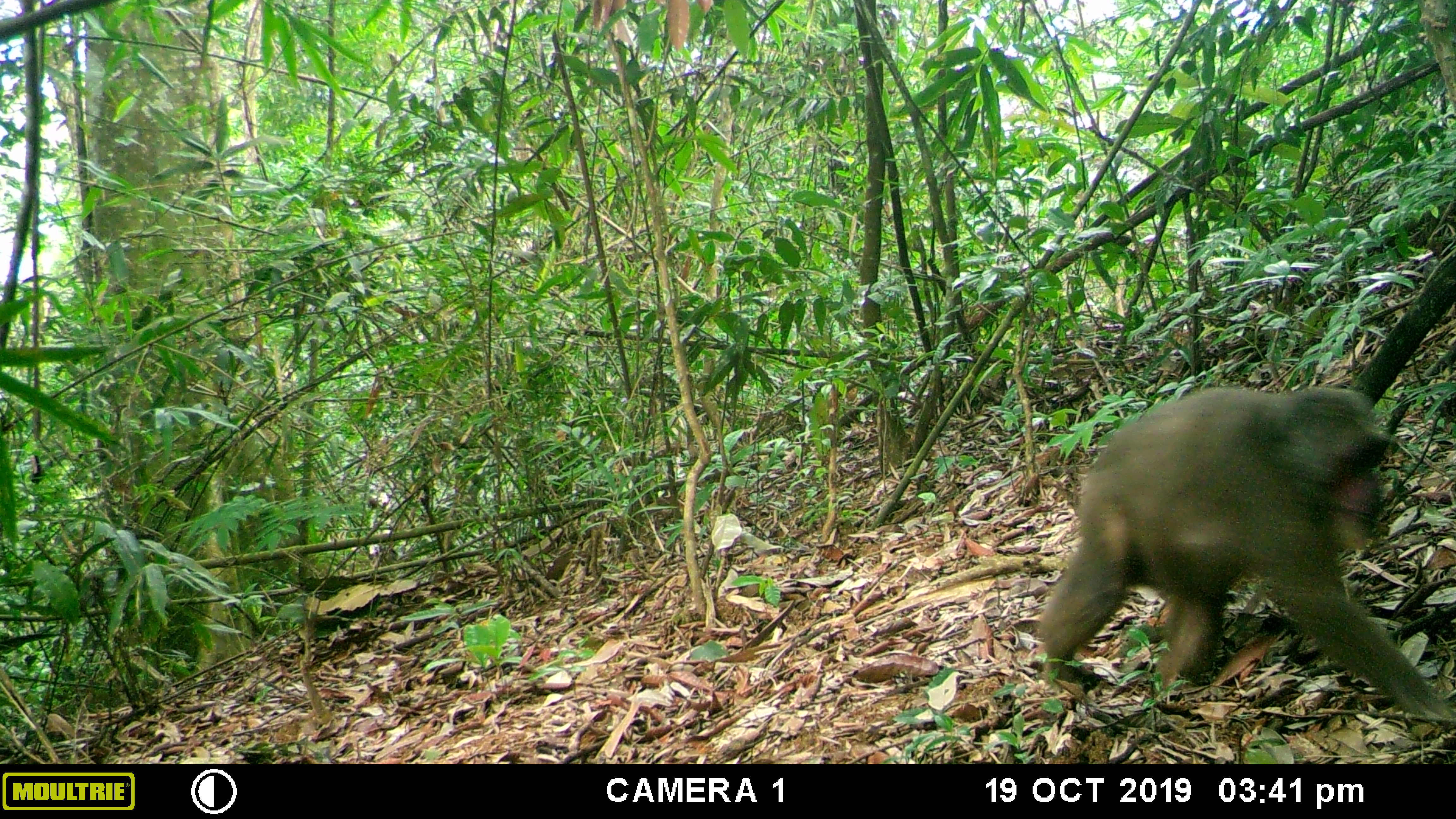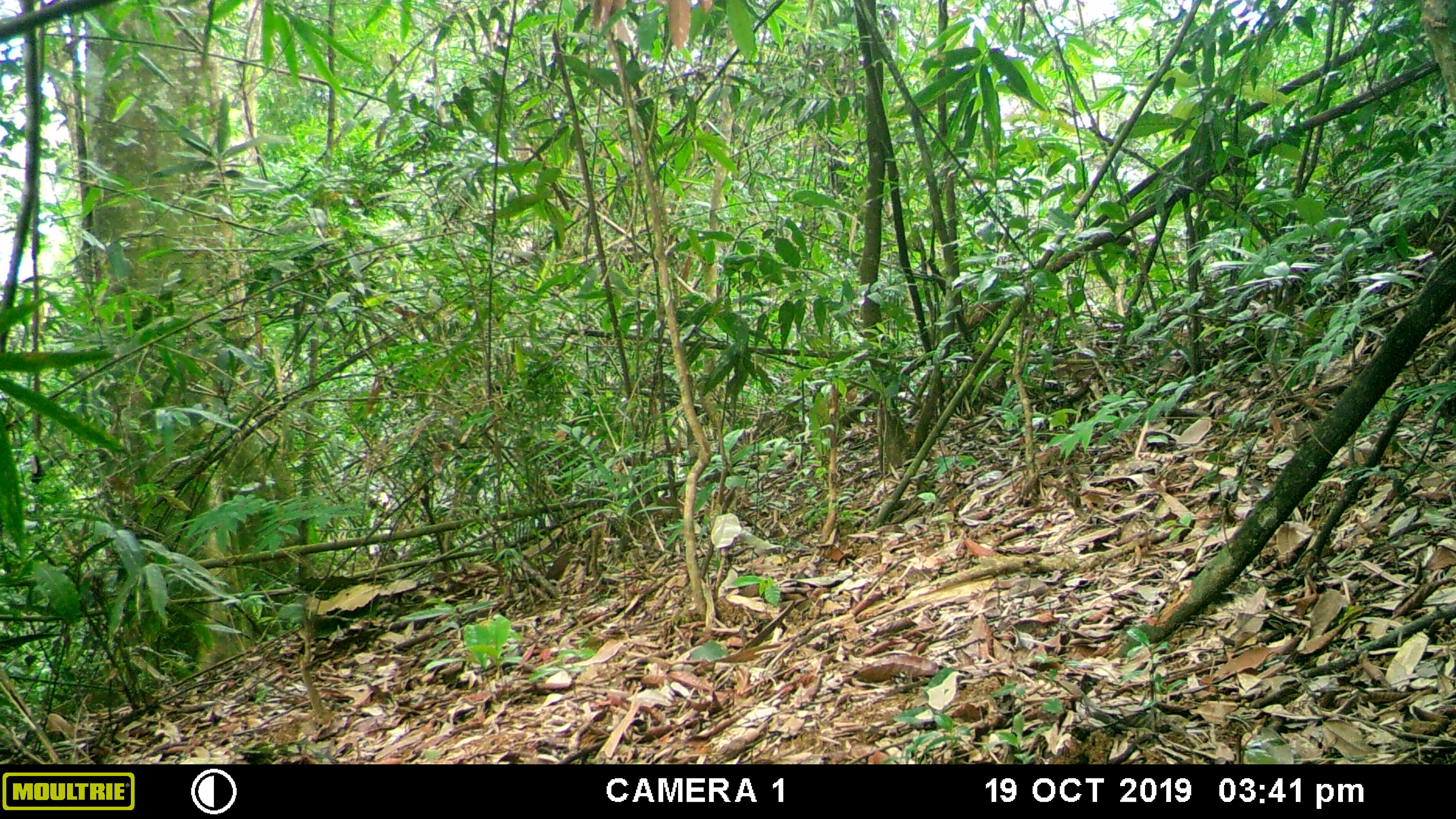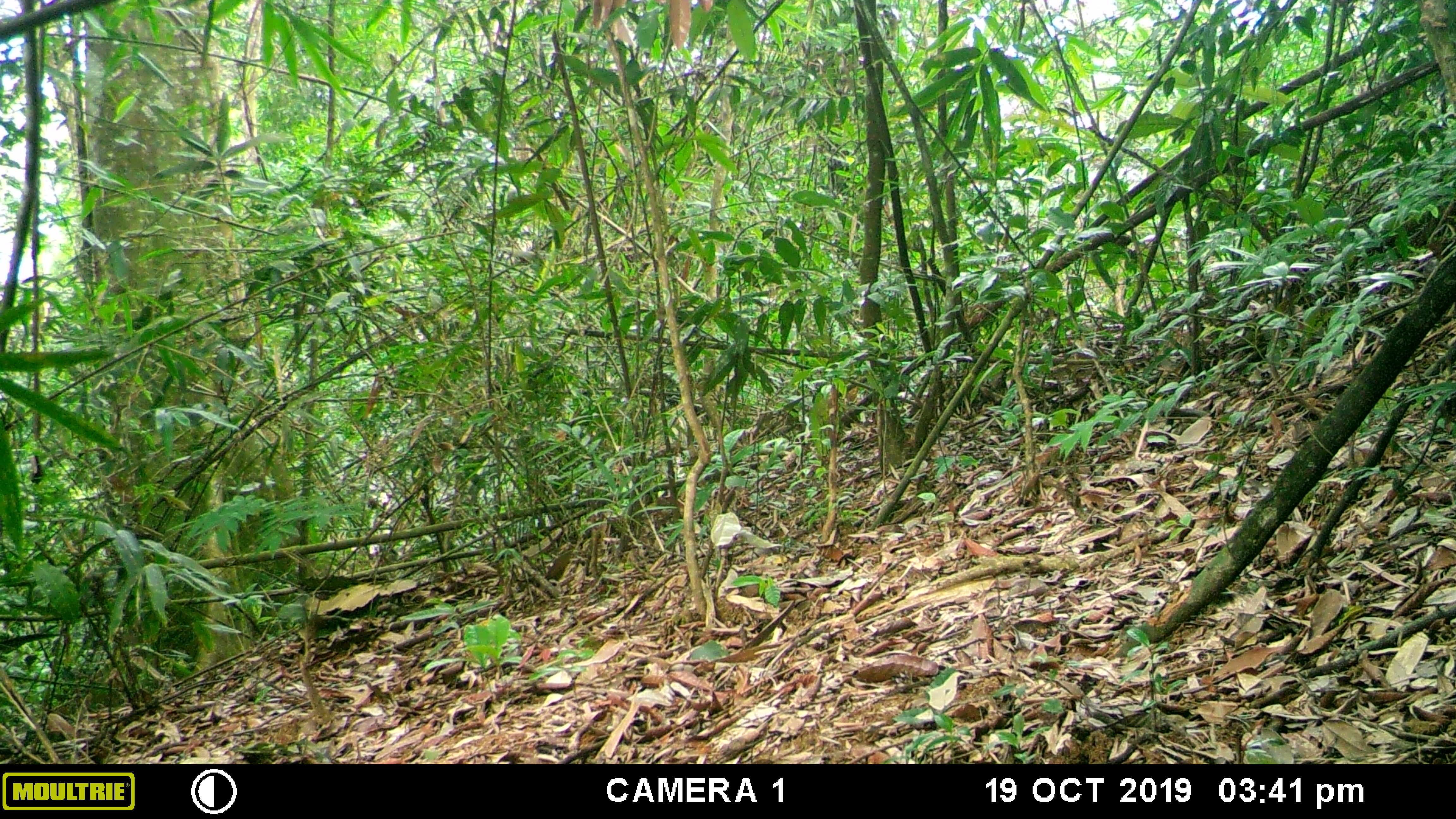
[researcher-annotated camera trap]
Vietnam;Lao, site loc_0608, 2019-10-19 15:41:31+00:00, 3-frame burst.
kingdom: Animalia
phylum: Chordata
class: Mammalia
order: Primates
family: Cercopithecidae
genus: Macaca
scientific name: Macaca arctoides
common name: stump-tailed macaque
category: stump tailed macaque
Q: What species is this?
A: Stump tailed macaque (stump-tailed macaque) (Macaca arctoides).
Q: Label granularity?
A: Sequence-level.